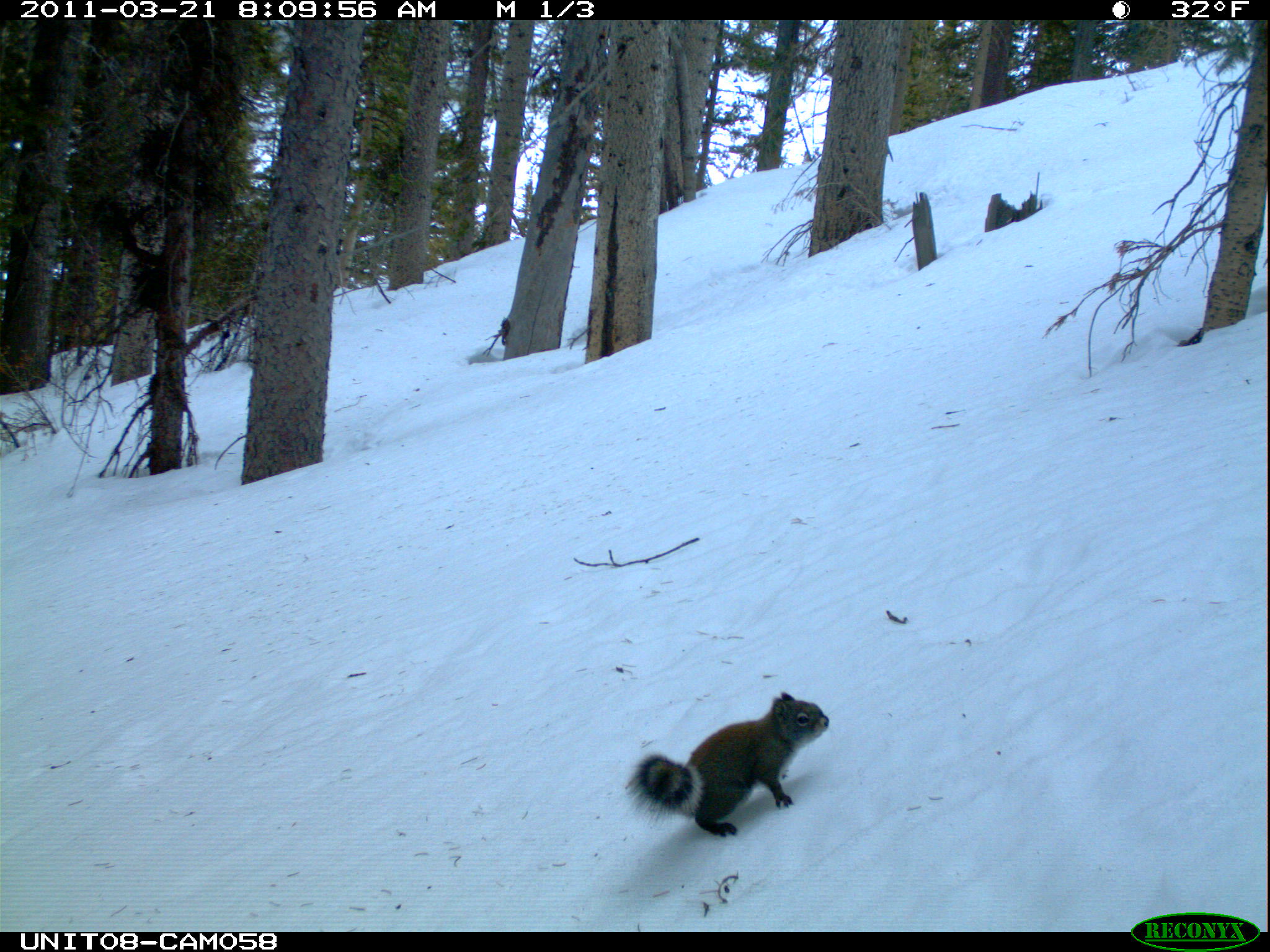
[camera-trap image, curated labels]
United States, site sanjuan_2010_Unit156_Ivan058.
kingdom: Animalia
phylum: Chordata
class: Mammalia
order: Rodentia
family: Sciuridae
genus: Tamiasciurus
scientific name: Tamiasciurus hudsonicus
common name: american red squirrel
Tamiasciurus hudsonicus (american red squirrel).